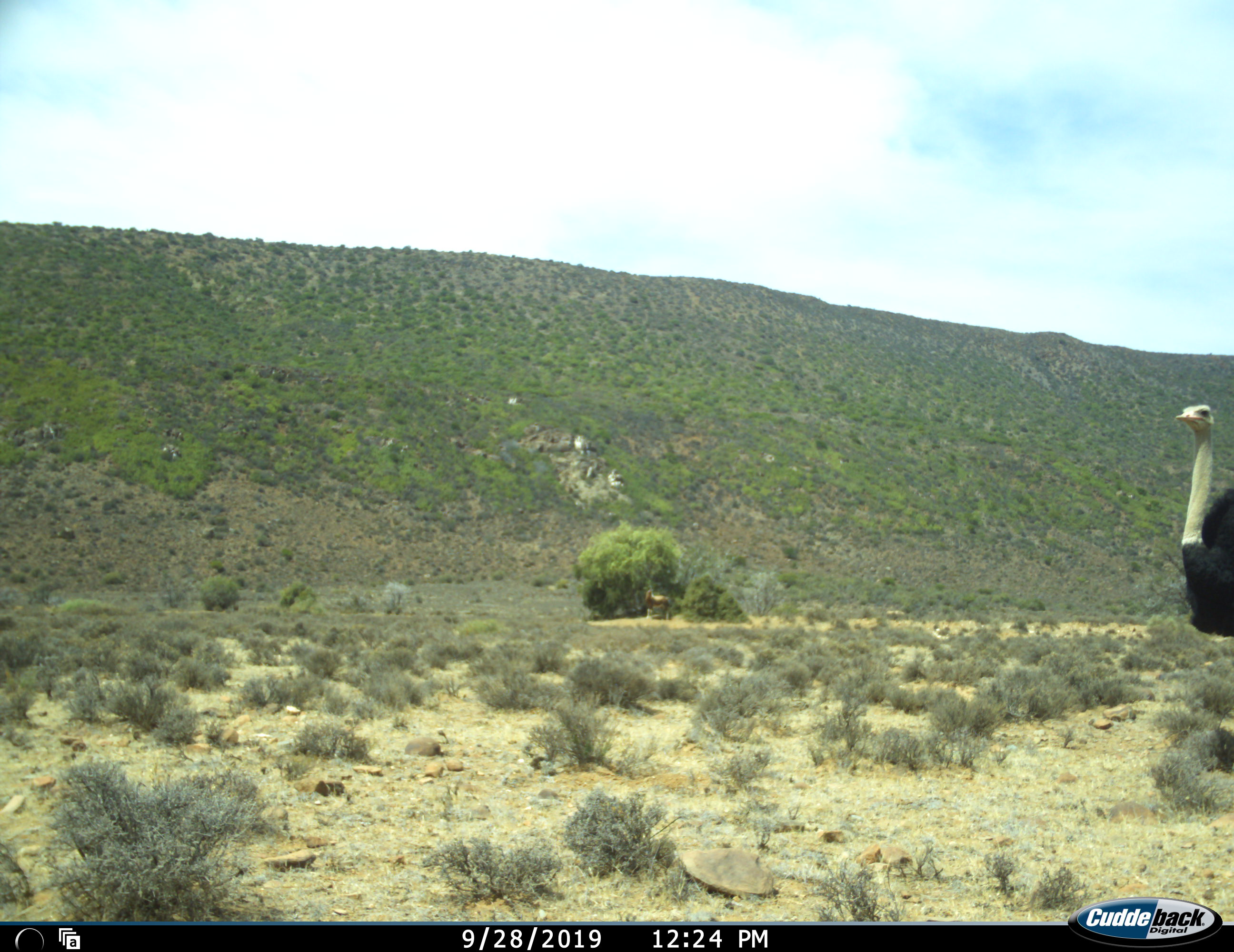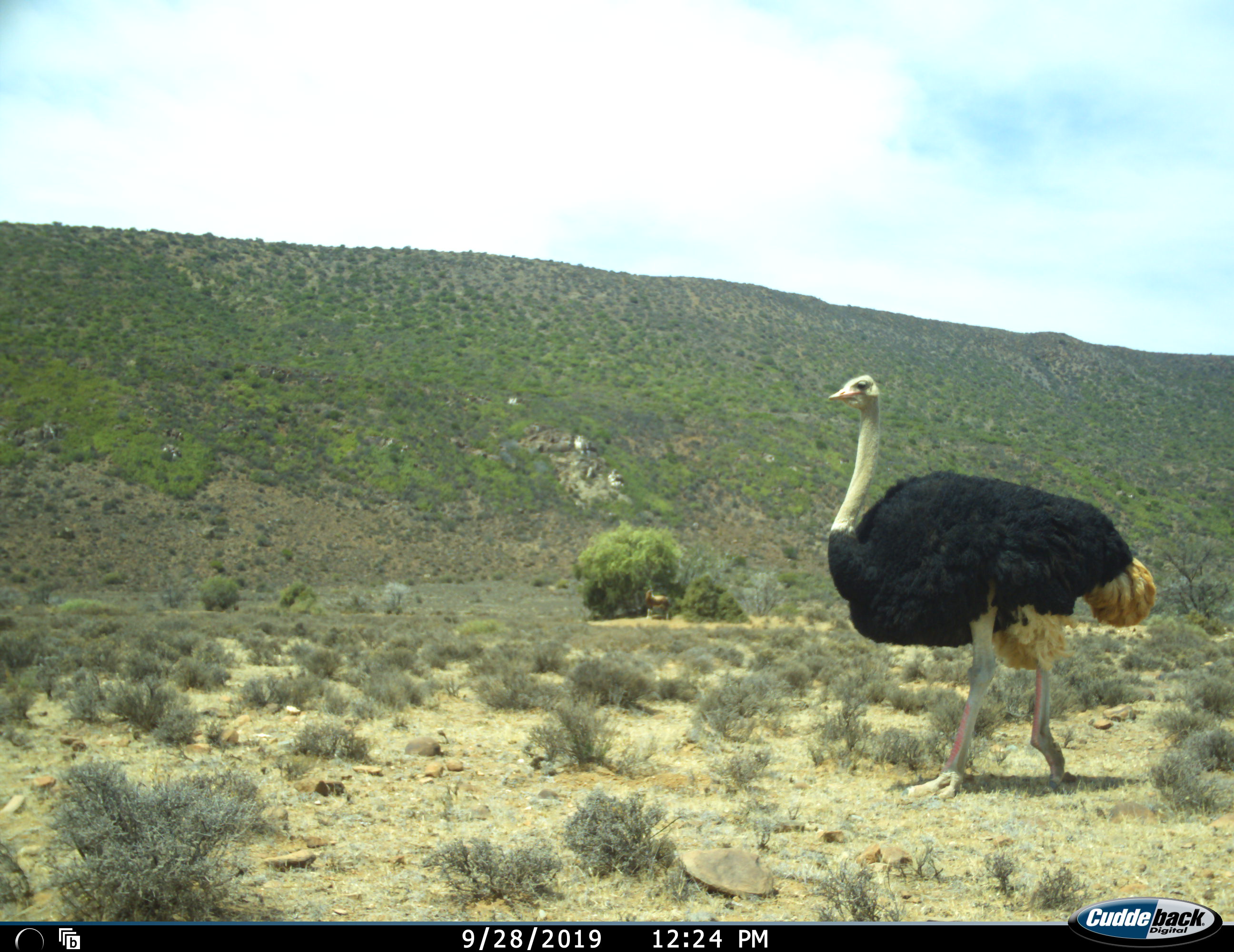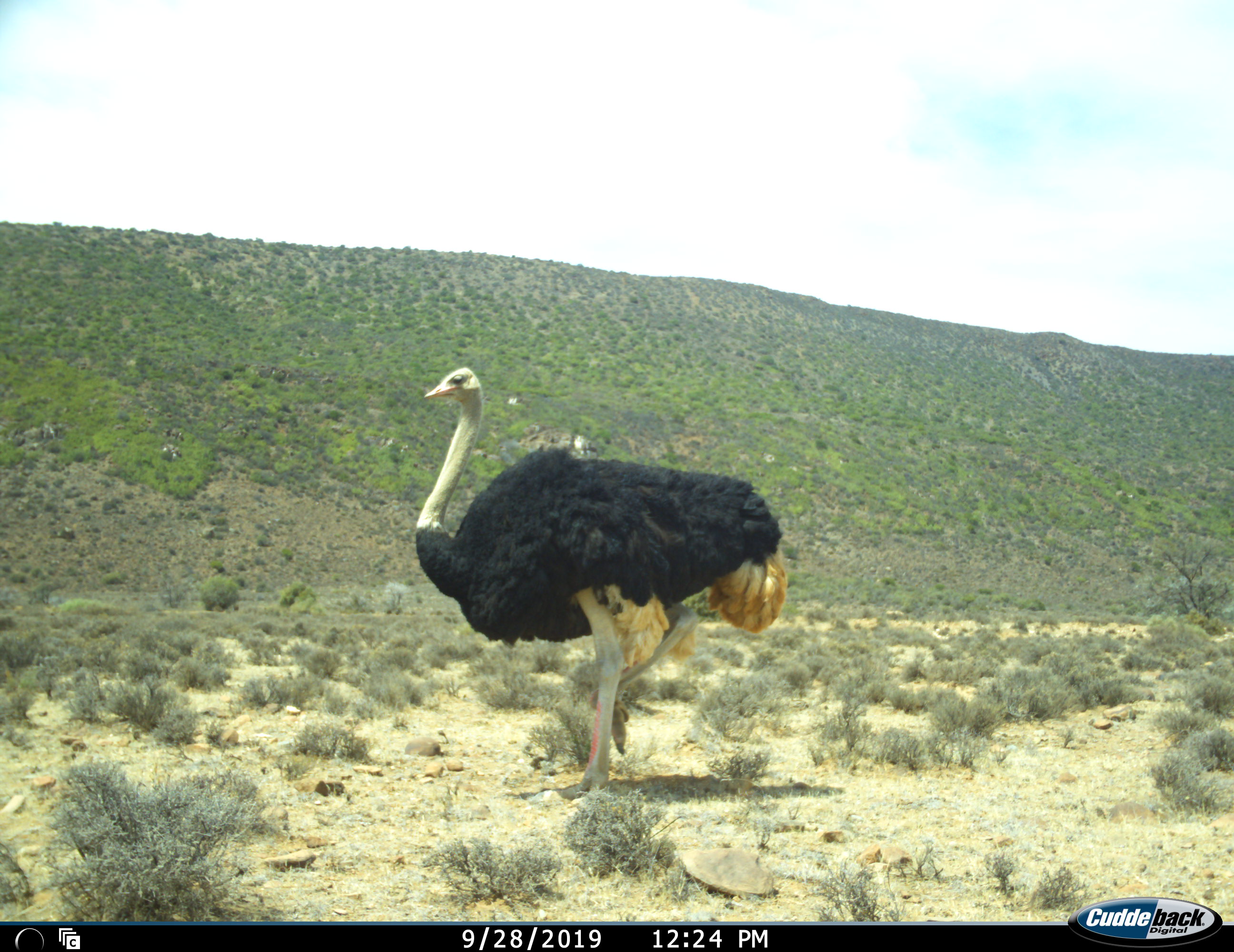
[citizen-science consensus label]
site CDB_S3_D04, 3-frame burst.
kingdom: Animalia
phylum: Chordata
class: Aves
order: Struthioniformes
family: Struthionidae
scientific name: Struthionidae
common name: ostrich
Ostrich (Struthionidae), count 1. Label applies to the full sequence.